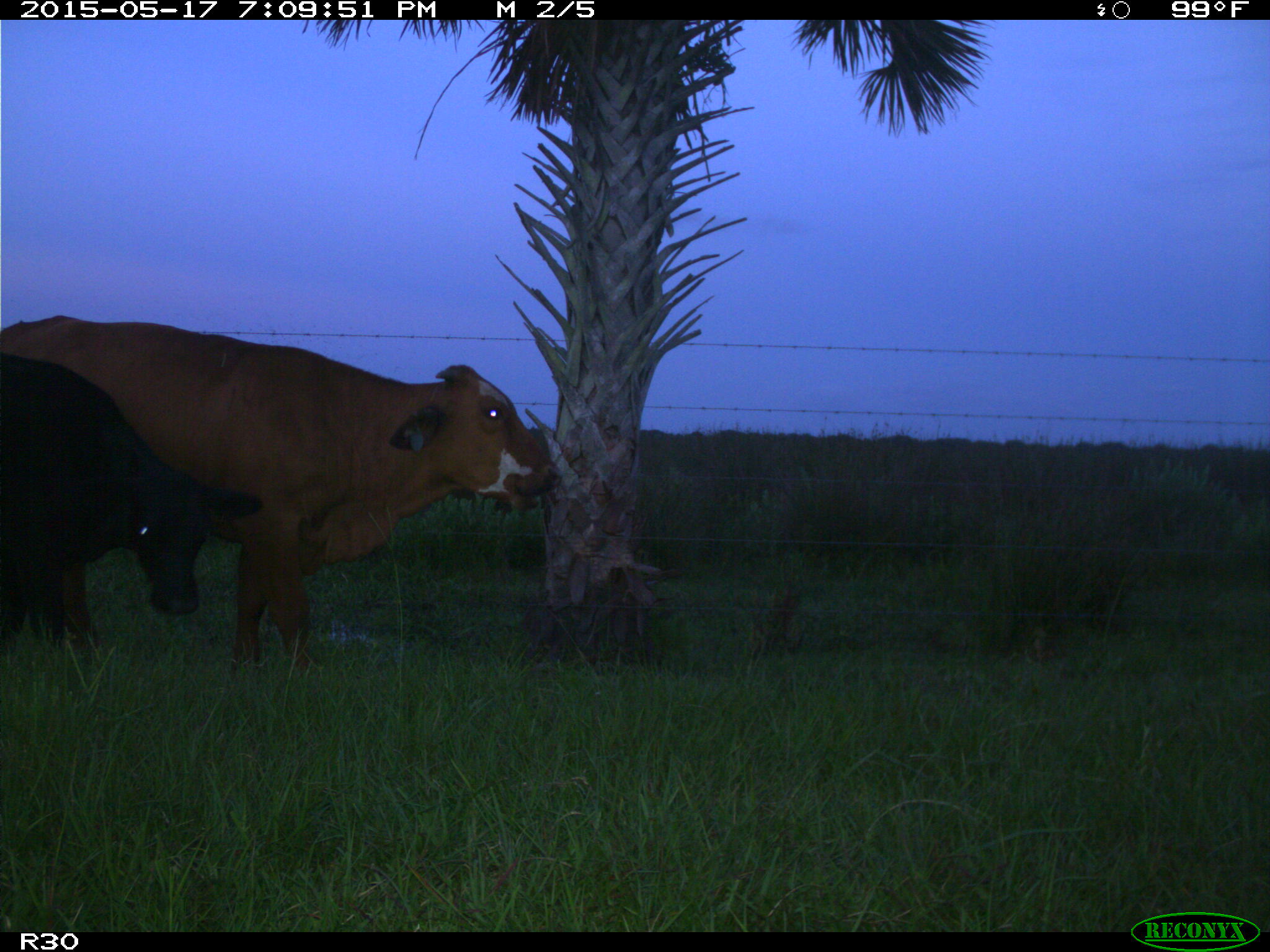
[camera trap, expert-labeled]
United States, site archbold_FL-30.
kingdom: Animalia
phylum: Chordata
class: Mammalia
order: Artiodactyla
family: Bovidae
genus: Bos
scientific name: Bos taurus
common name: domestic cow